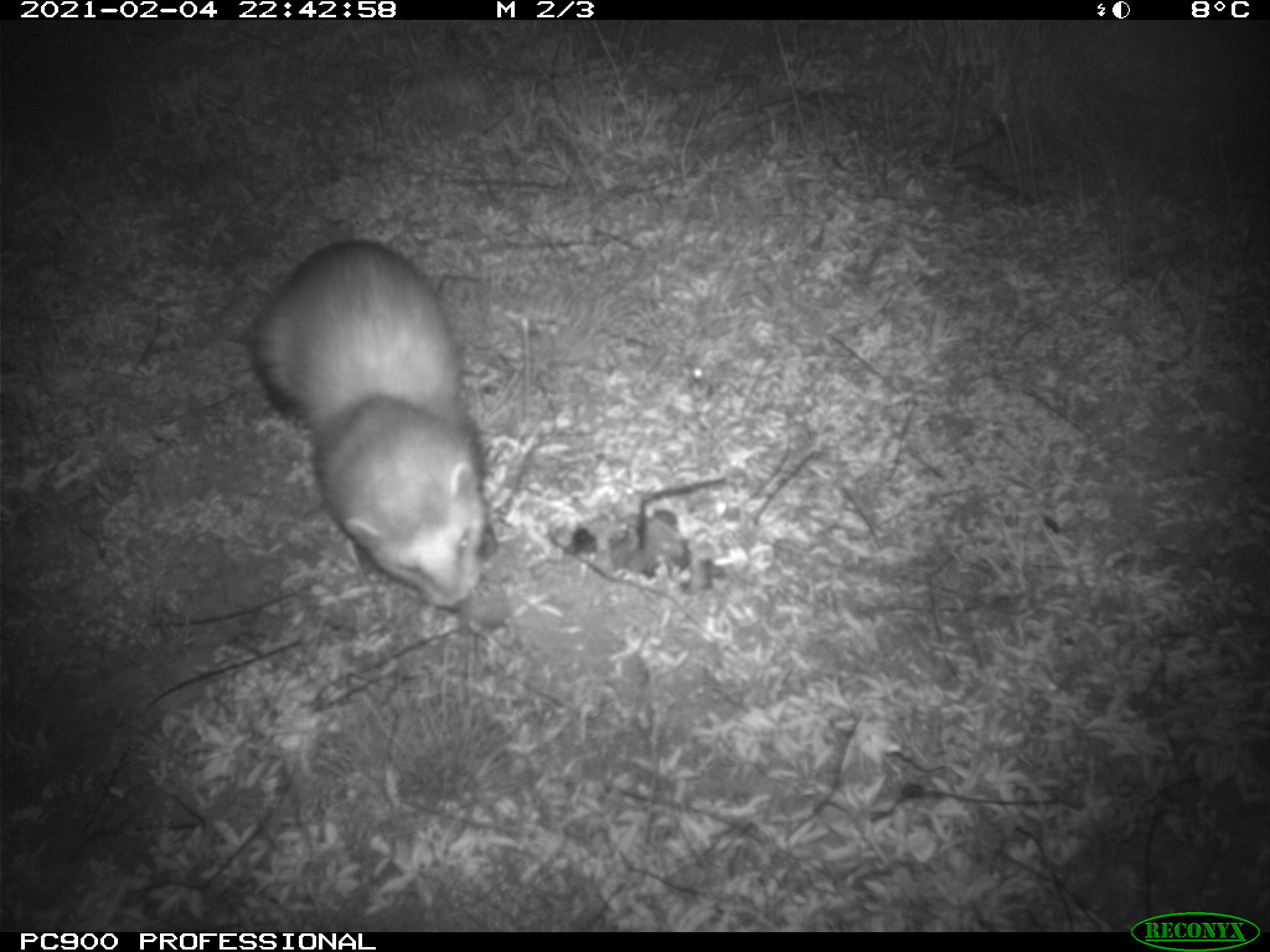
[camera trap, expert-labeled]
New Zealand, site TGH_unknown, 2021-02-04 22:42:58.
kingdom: Animalia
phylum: Chordata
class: Mammalia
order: Carnivora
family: Mustelidae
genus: Mustela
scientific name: Mustela furo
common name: ferret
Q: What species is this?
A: Ferret (Mustela furo).